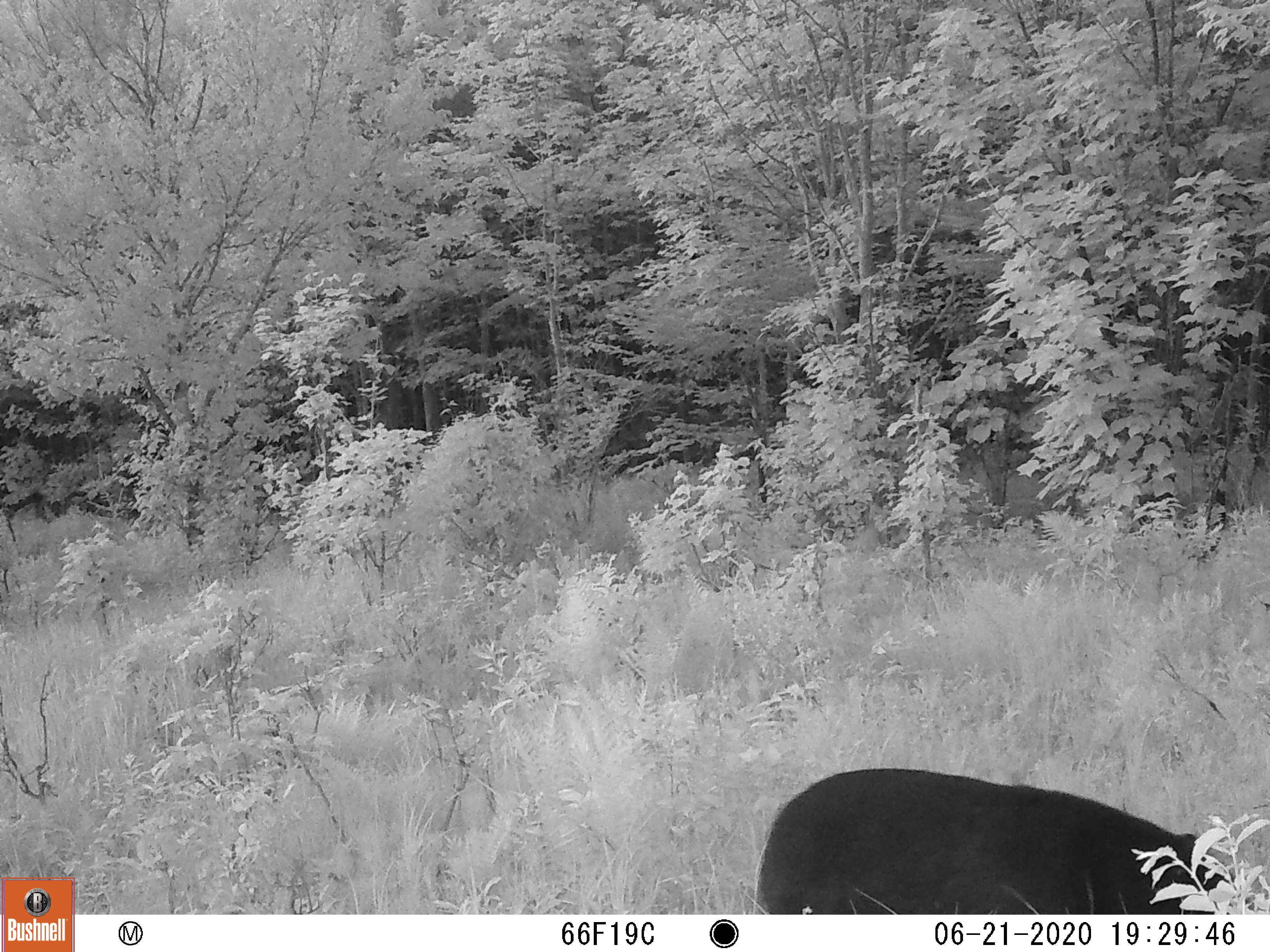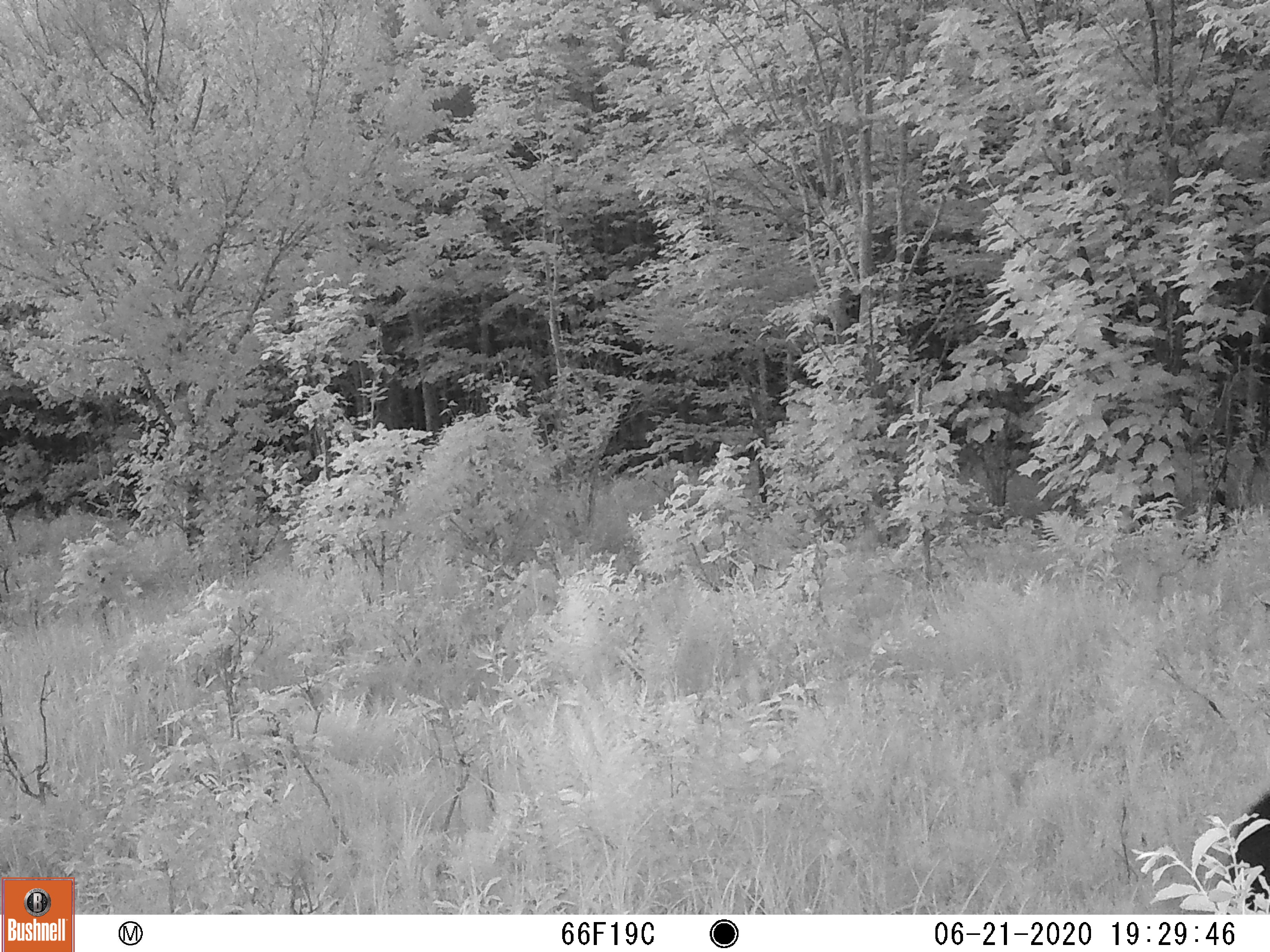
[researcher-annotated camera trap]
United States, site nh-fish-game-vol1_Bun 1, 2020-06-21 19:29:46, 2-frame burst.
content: unidentified animal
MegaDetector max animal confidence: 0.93